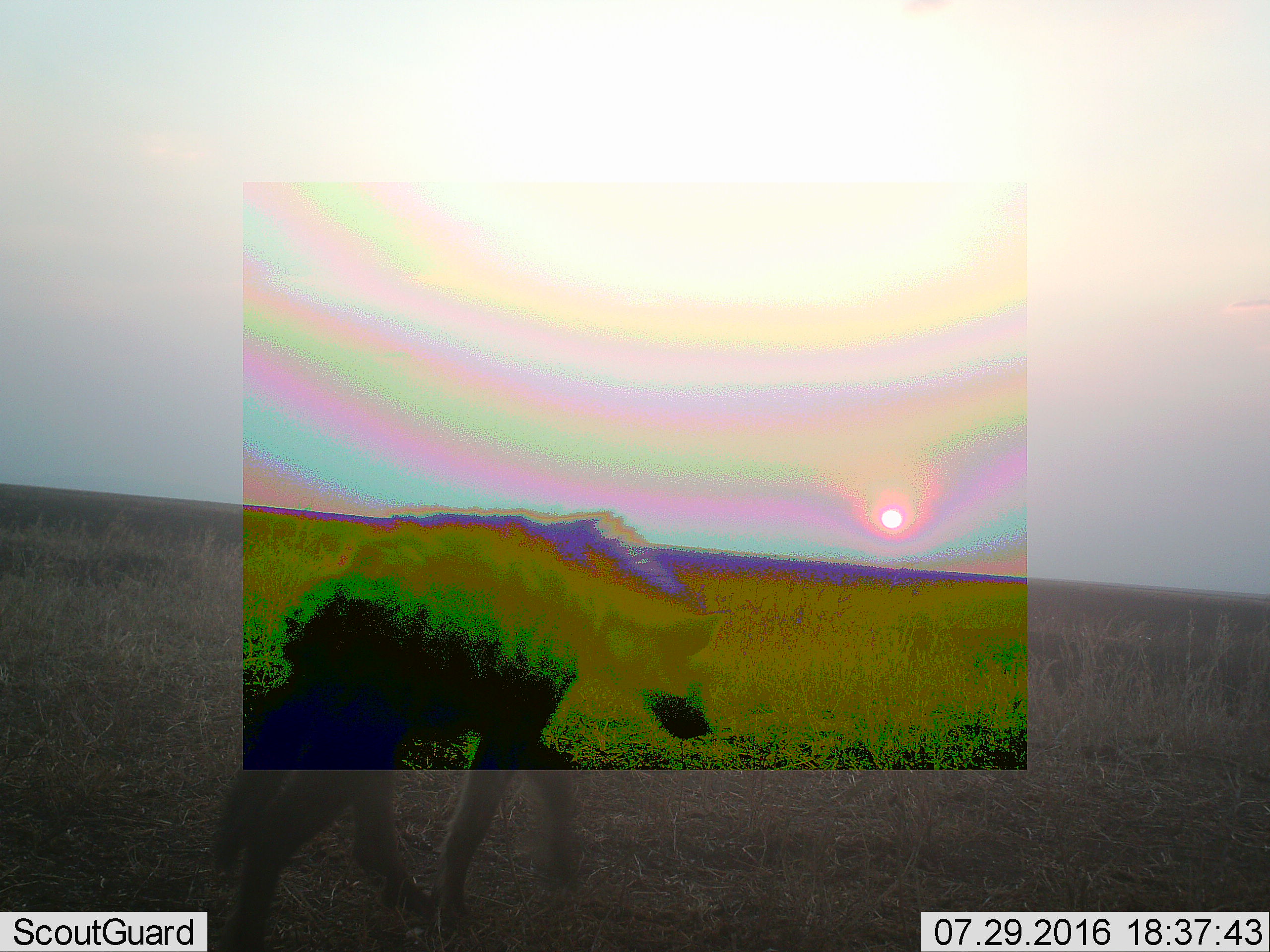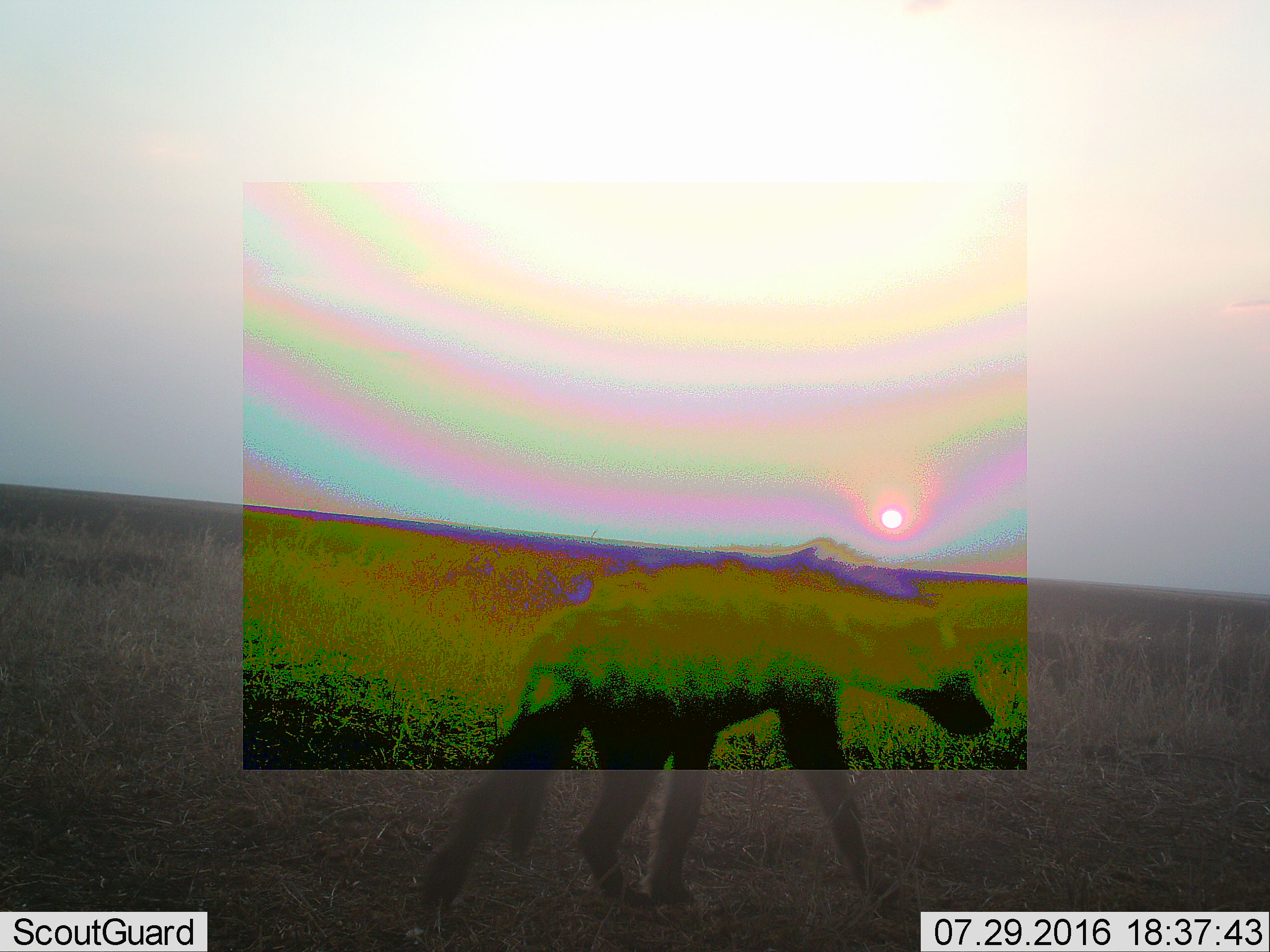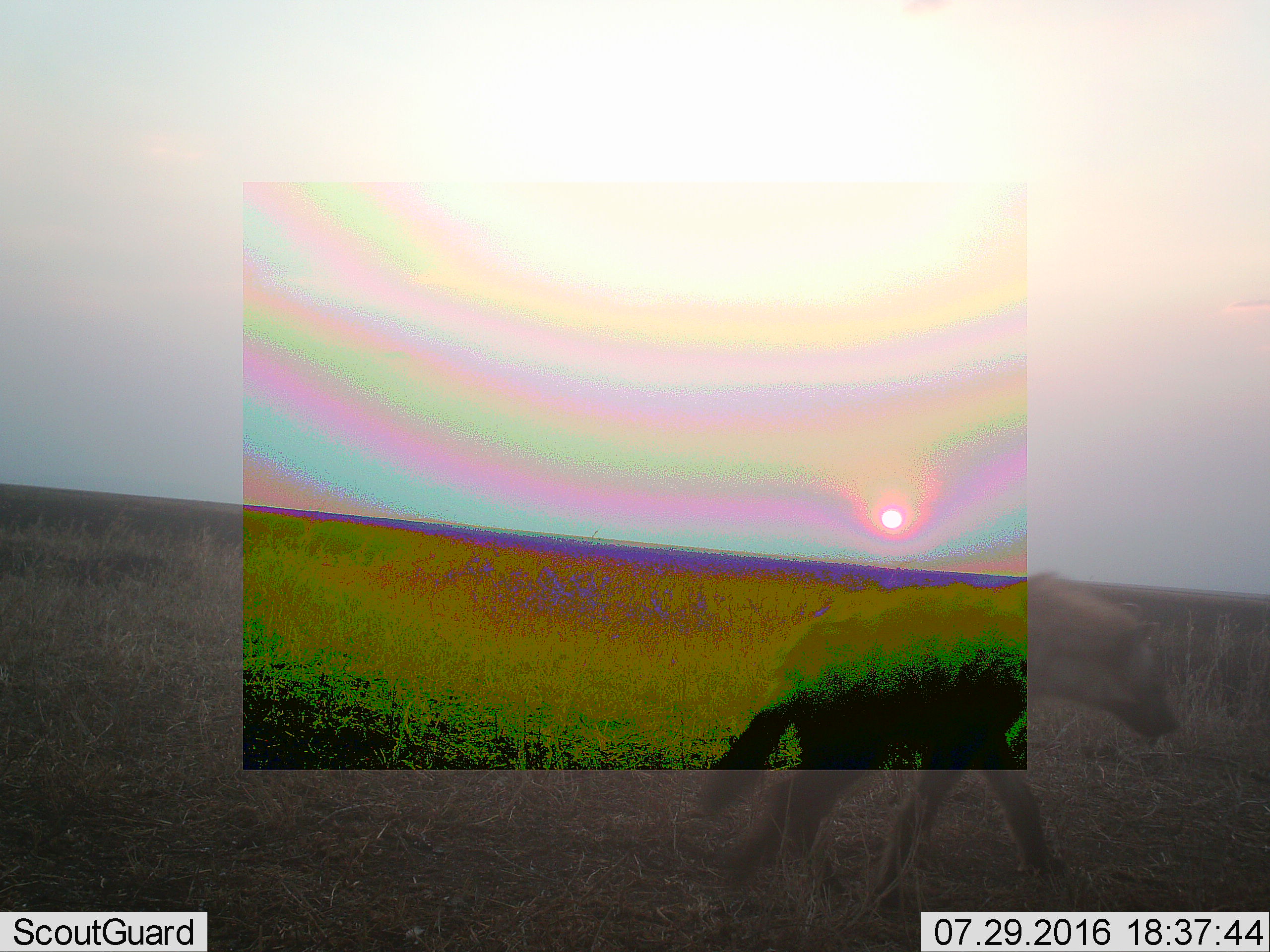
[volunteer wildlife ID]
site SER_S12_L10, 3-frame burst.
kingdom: Animalia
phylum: Chordata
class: Mammalia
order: Carnivora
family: Hyaenidae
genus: Crocuta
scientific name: Crocuta crocuta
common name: spotted hyena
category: hyenaspotted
Hyenaspotted (spotted hyena) (Crocuta crocuta), count 1. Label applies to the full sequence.